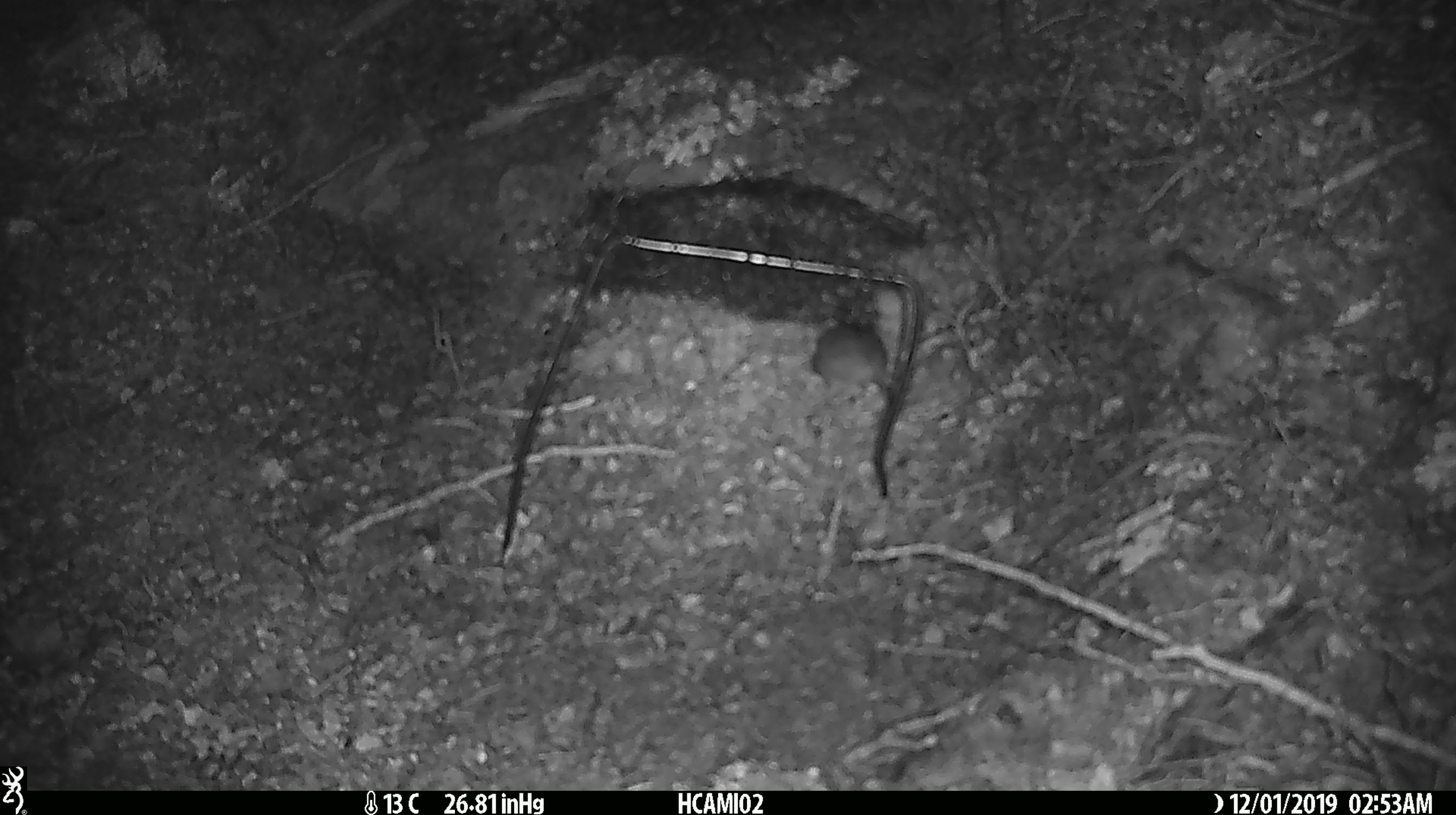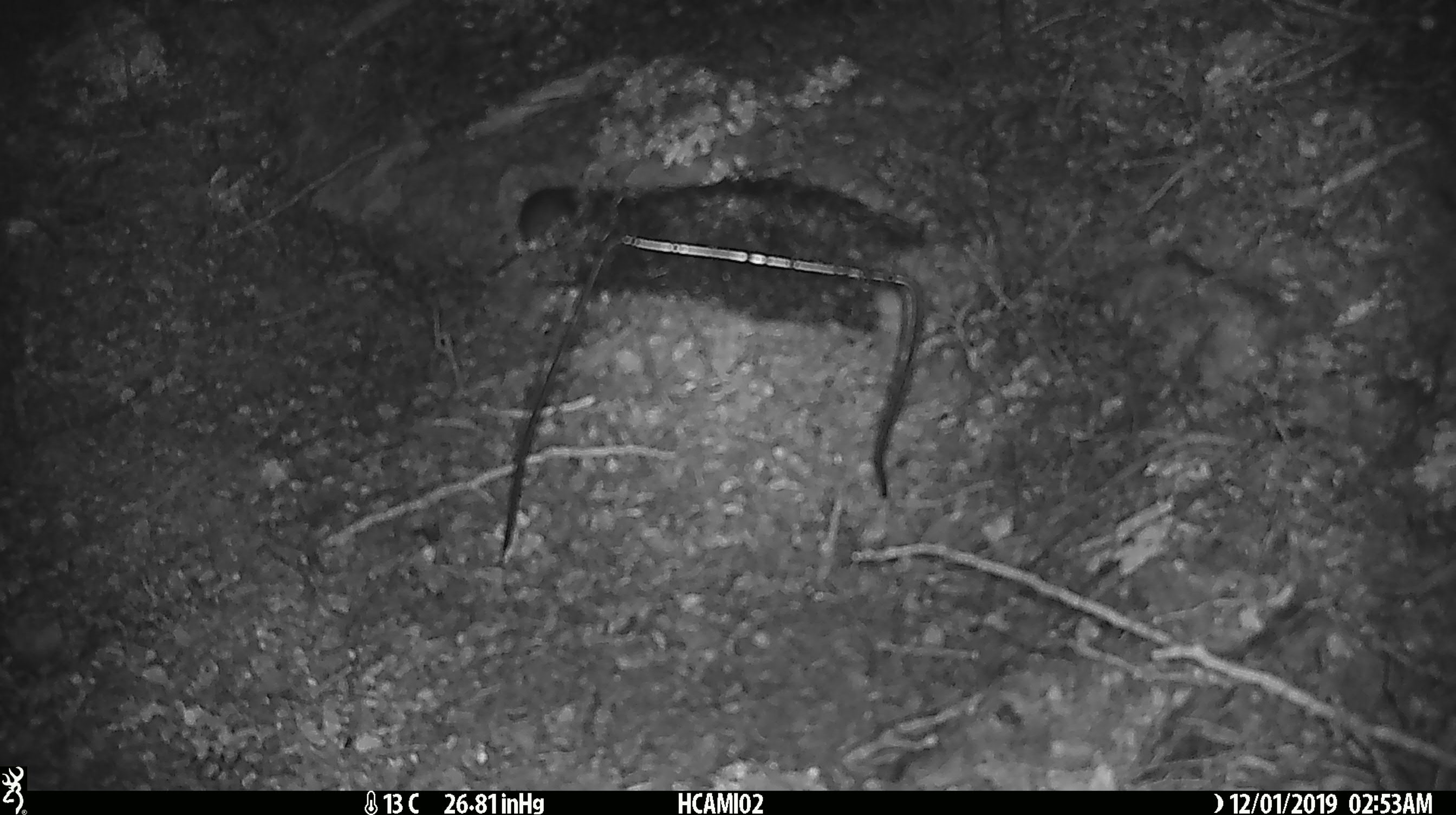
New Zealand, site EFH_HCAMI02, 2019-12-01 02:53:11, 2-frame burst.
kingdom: Animalia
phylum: Chordata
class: Mammalia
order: Rodentia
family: Muridae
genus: Mus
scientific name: Mus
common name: mouse